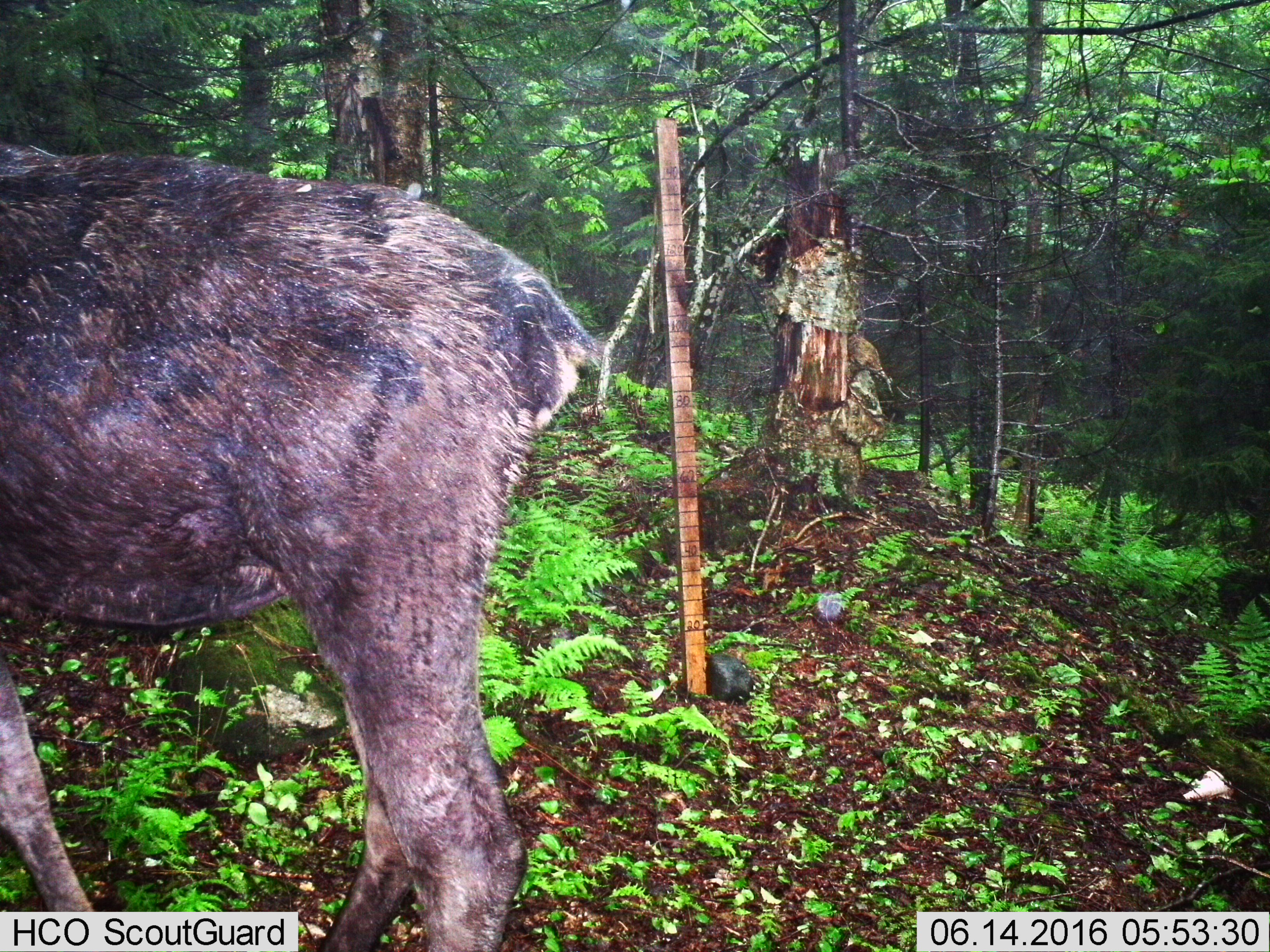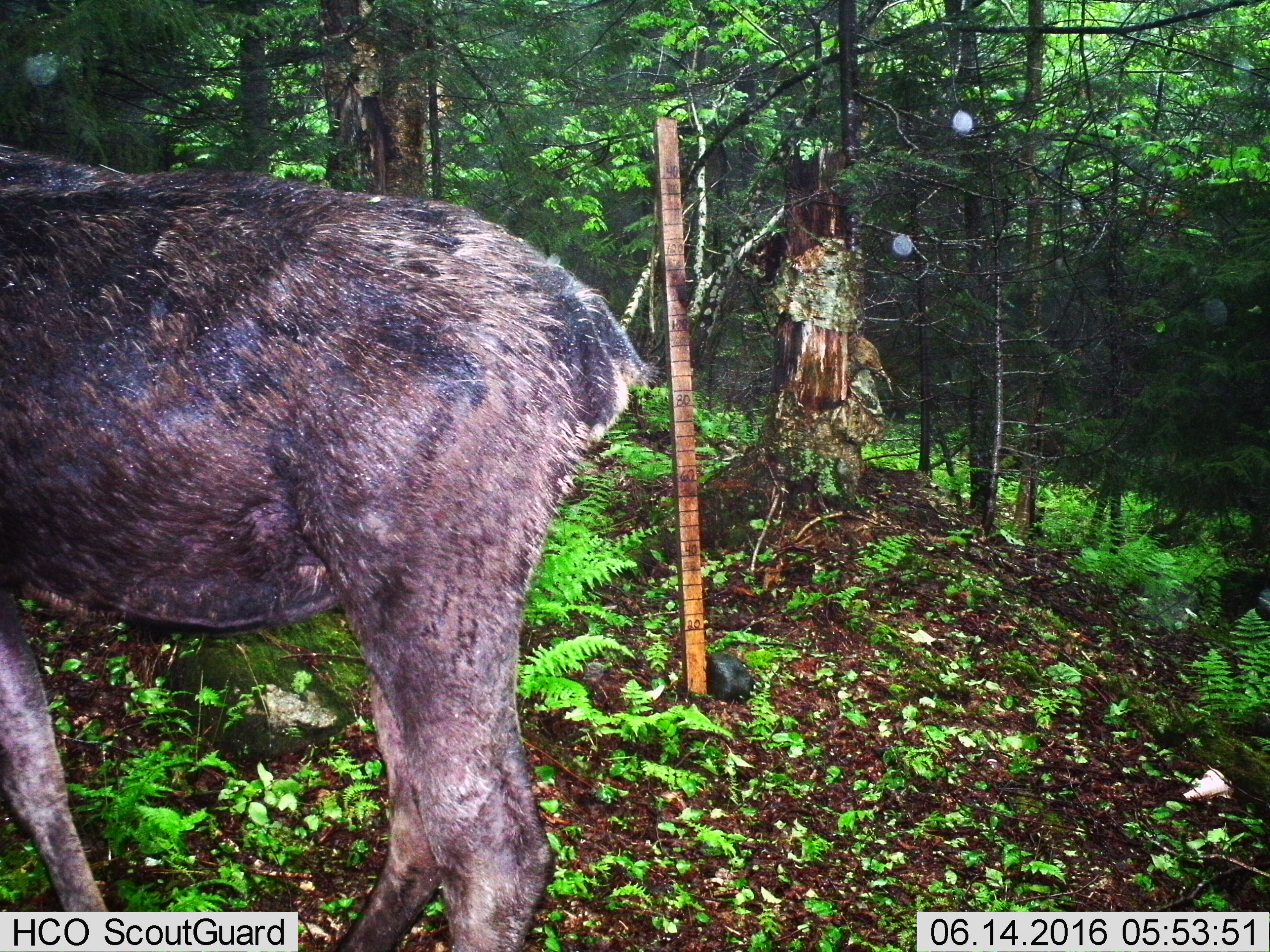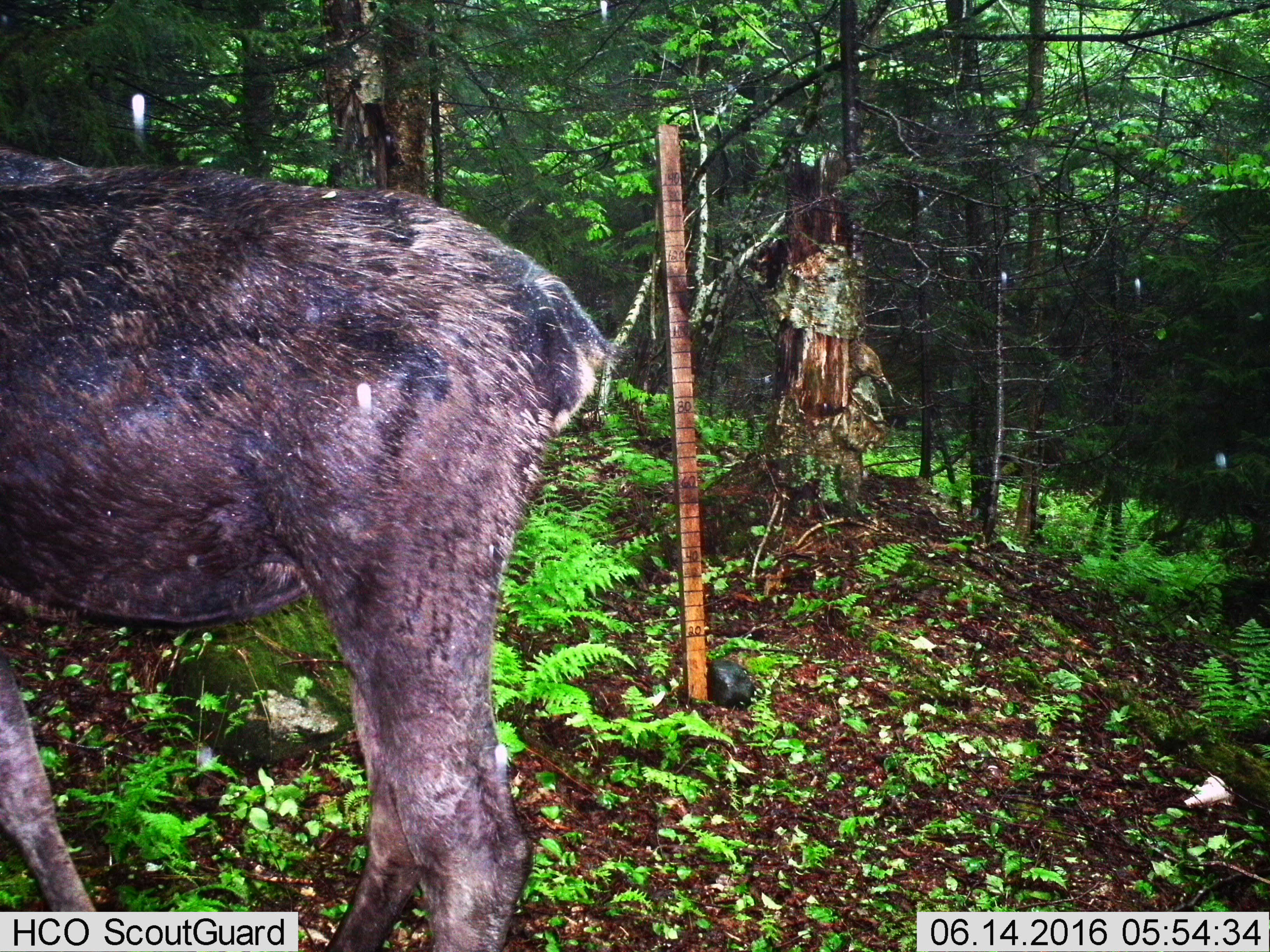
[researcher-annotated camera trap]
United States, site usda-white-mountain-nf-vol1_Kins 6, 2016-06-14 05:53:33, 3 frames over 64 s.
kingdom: Animalia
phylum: Chordata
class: Mammalia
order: Artiodactyla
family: Cervidae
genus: Alces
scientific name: Alces alces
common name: moose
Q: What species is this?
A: Moose (Alces alces).